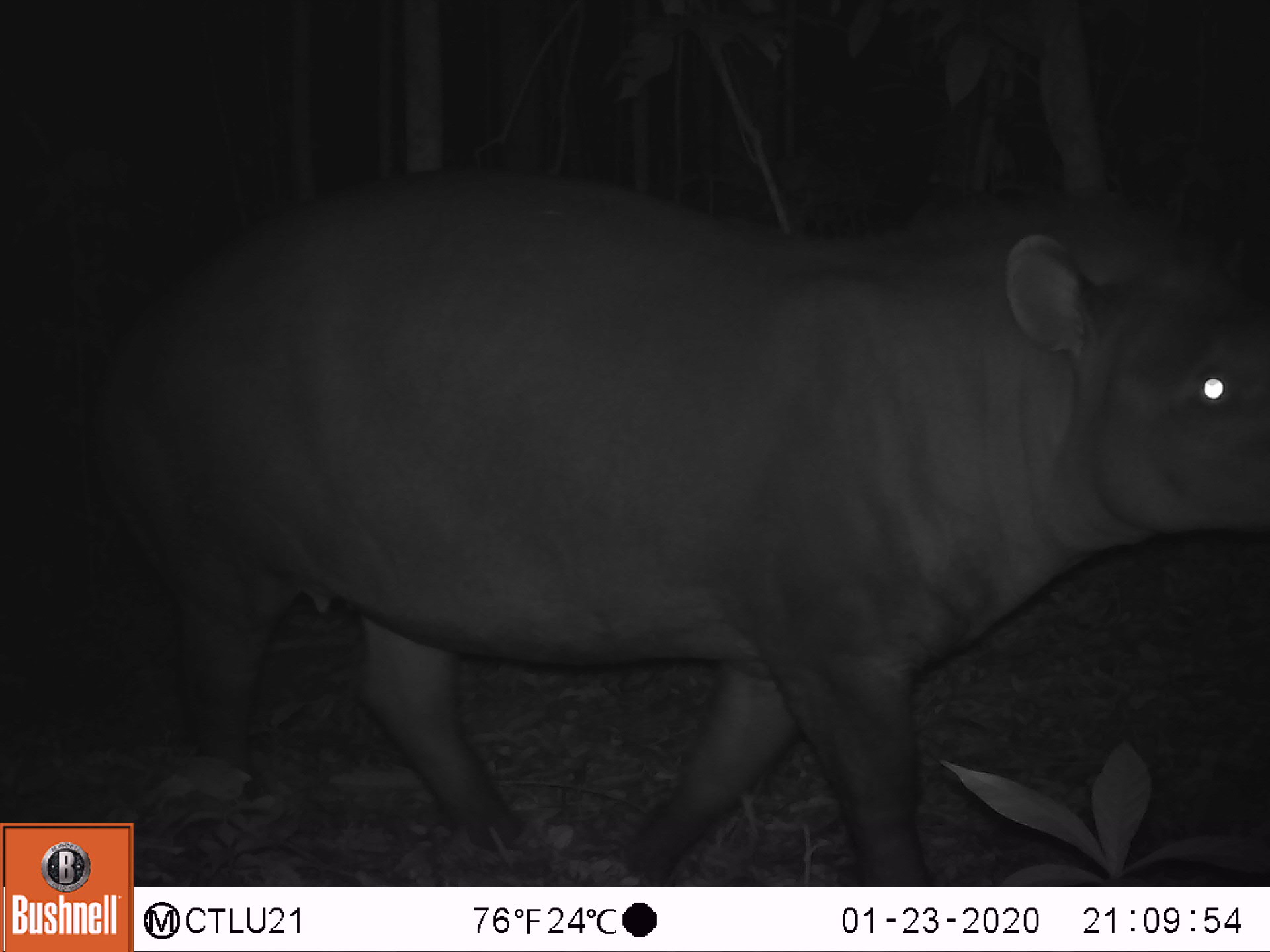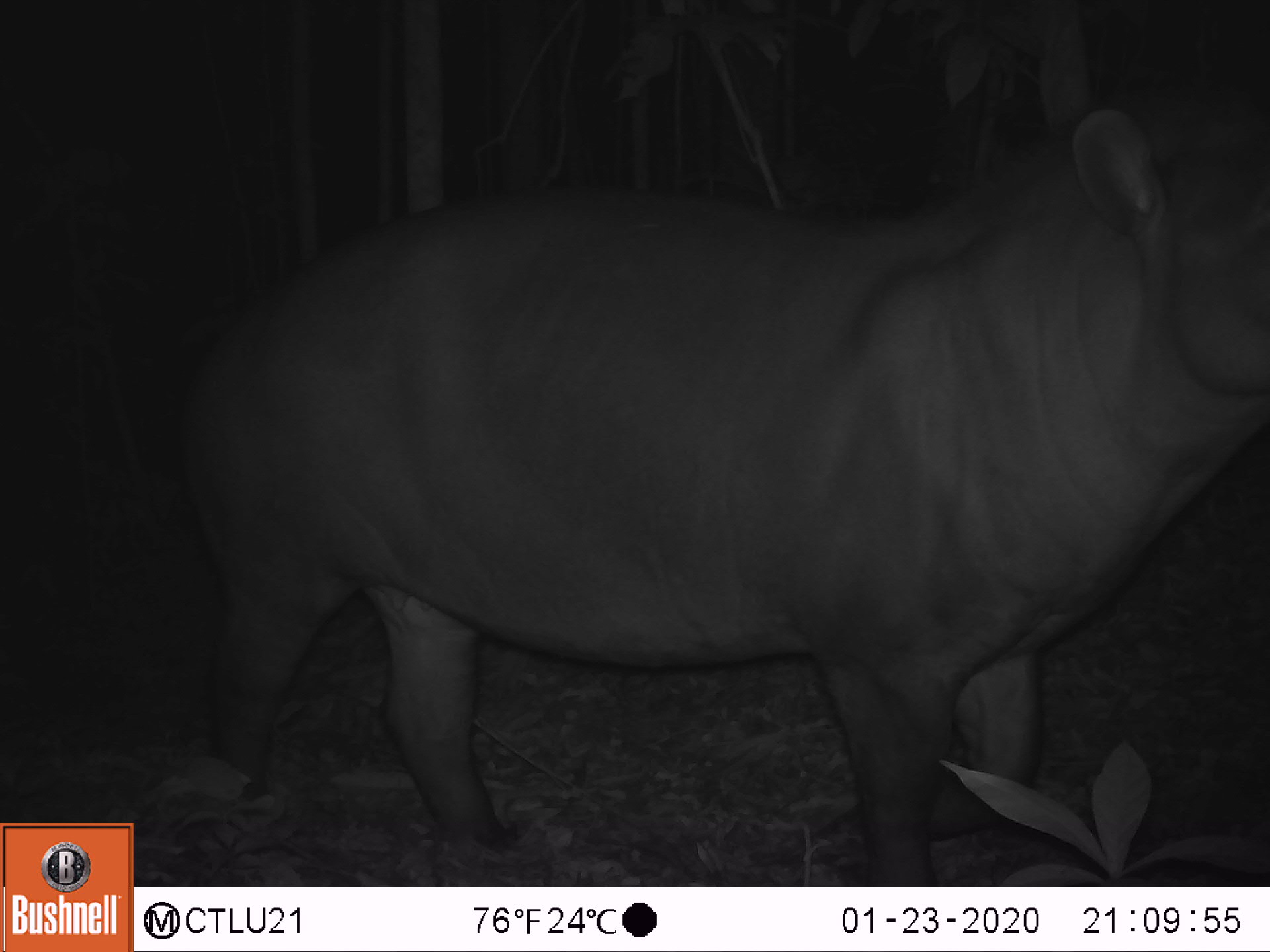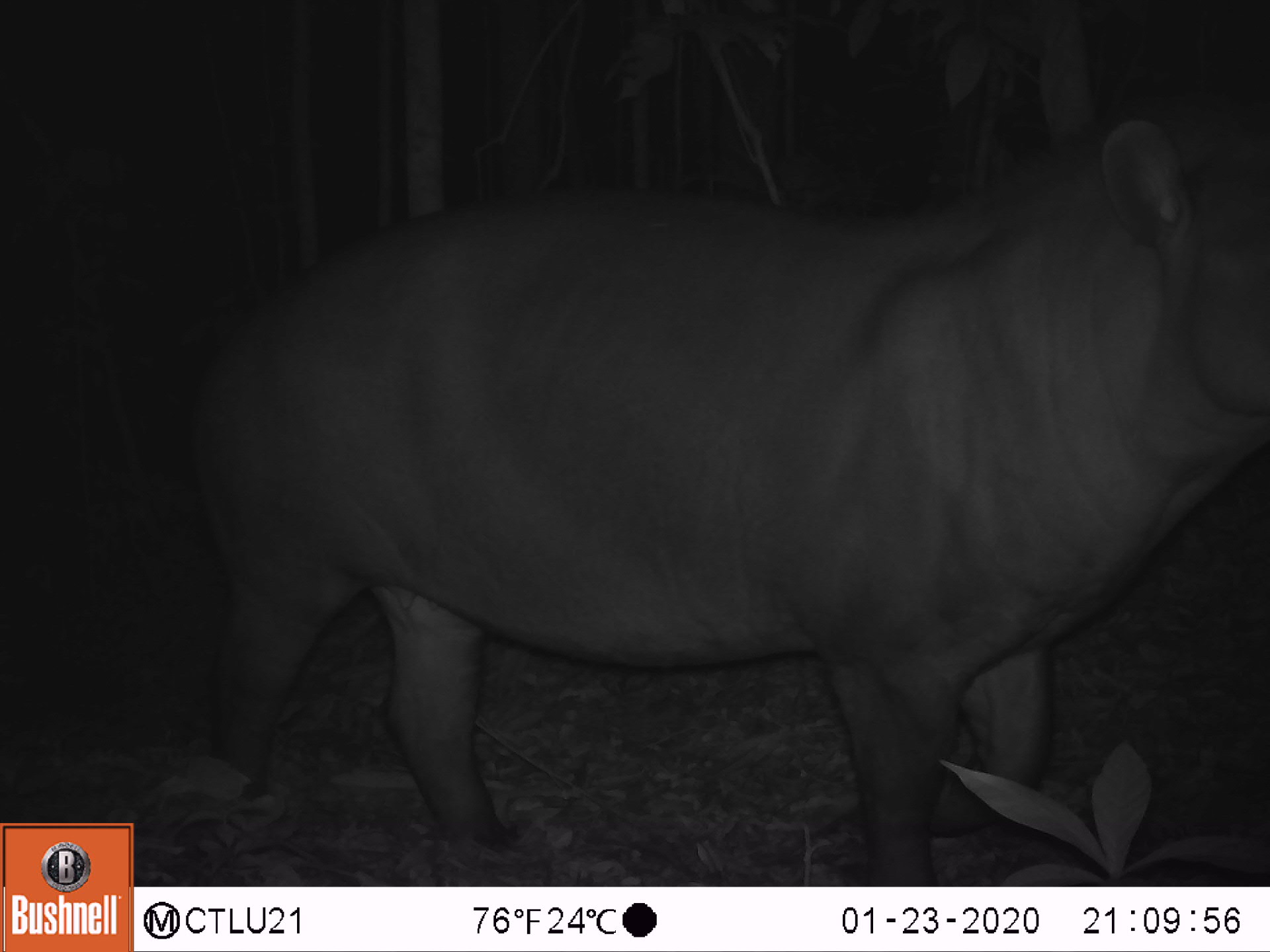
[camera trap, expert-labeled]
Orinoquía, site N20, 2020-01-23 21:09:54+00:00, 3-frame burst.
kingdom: Animalia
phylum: Chordata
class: Mammalia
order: Perissodactyla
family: Tapiridae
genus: Tapirus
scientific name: Tapirus terrestris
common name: lowland tapir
Lowland tapir (Tapirus terrestris).